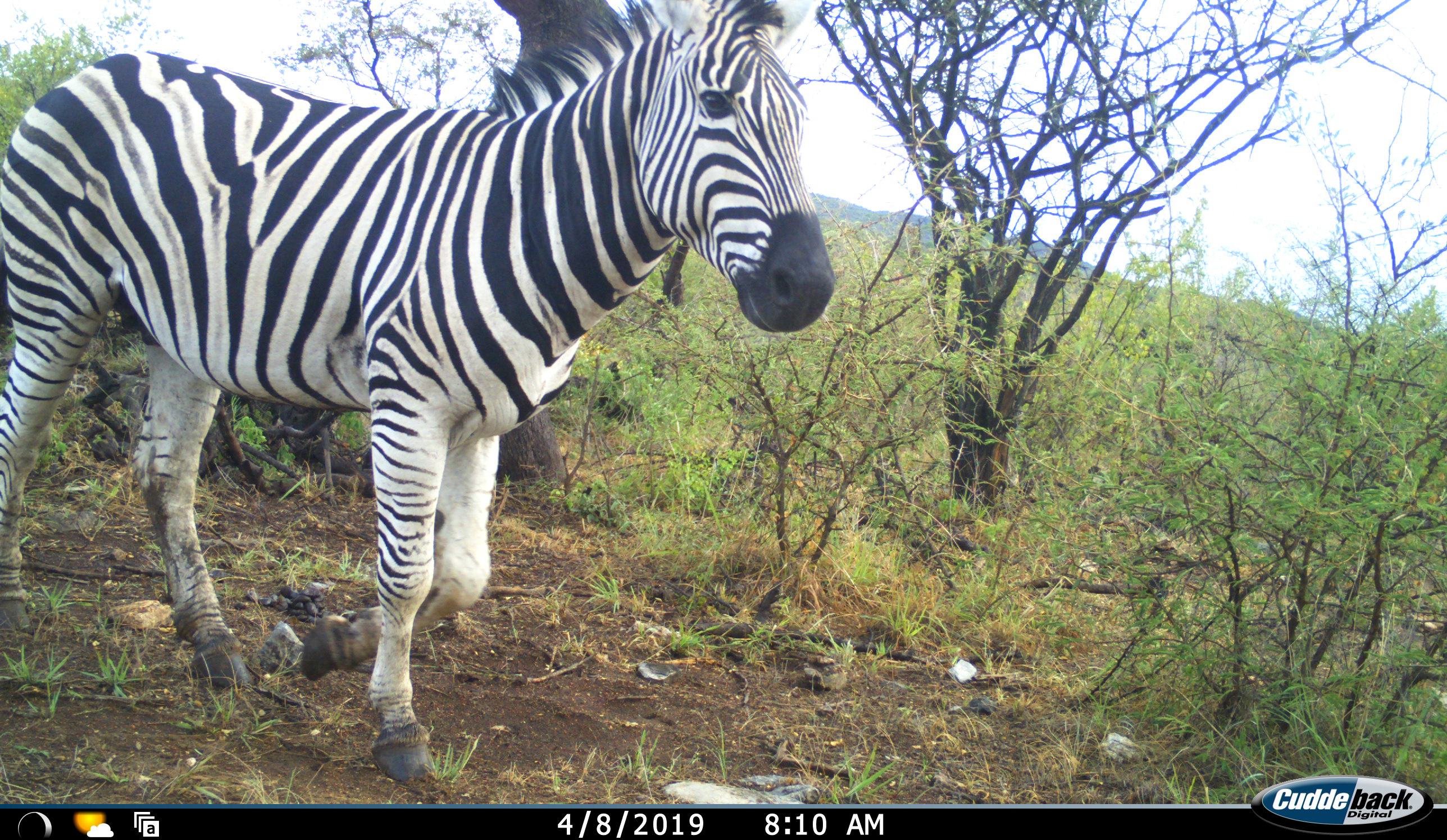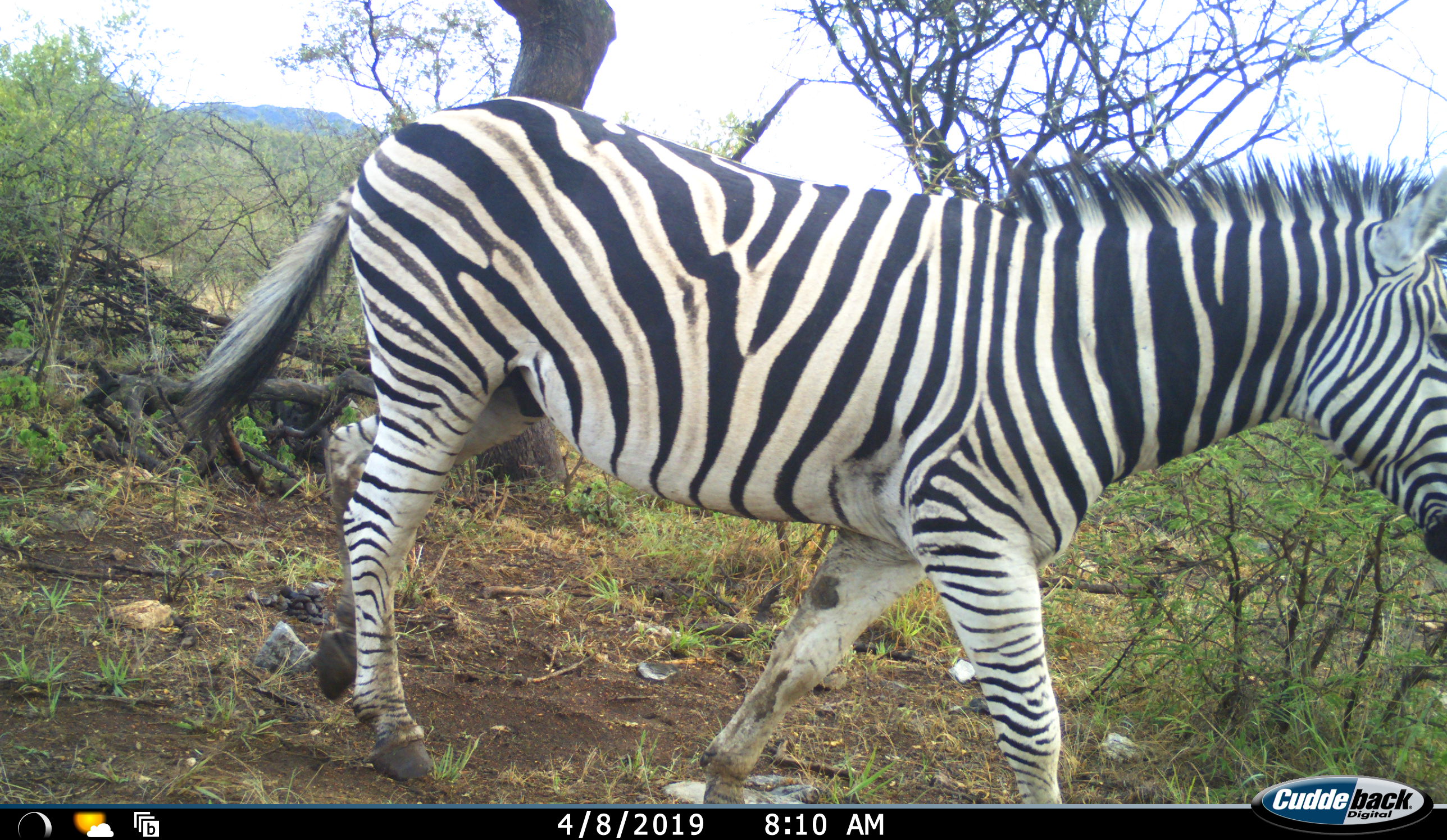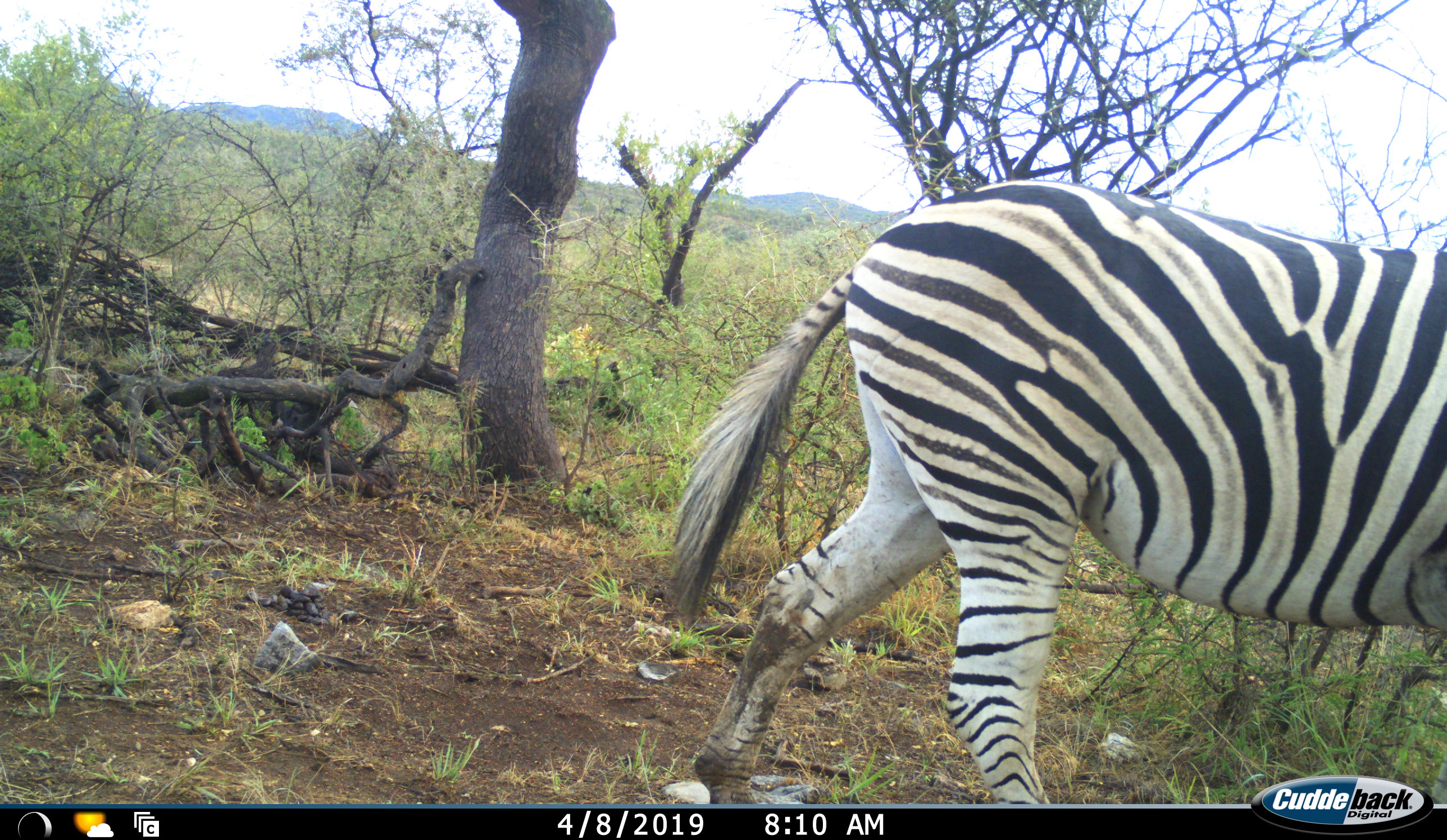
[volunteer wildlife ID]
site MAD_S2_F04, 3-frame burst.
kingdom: Animalia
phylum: Chordata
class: Mammalia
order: Perissodactyla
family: Equidae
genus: Equus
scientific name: Equus quagga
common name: plains zebra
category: zebraplains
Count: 1.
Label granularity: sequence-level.